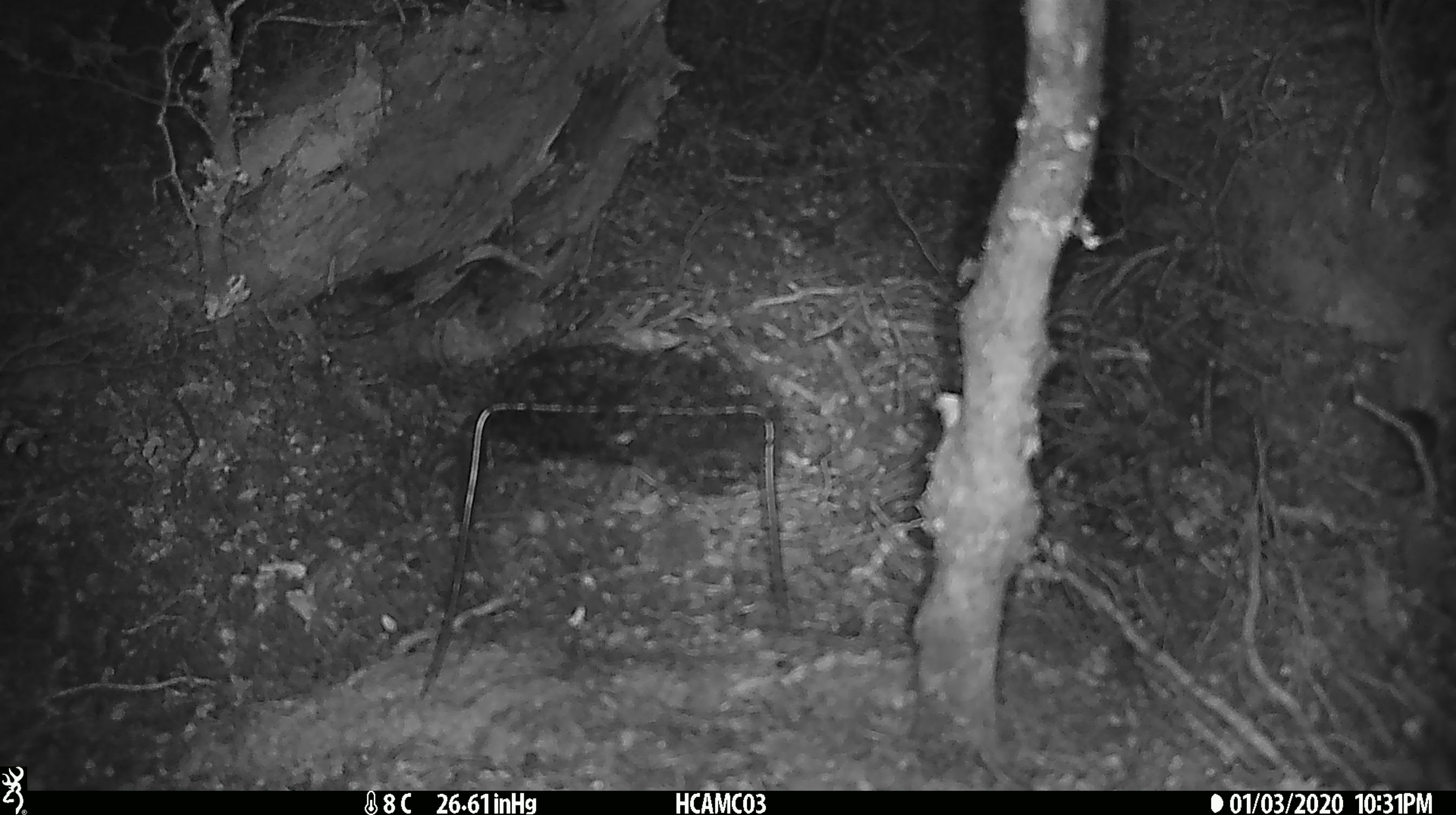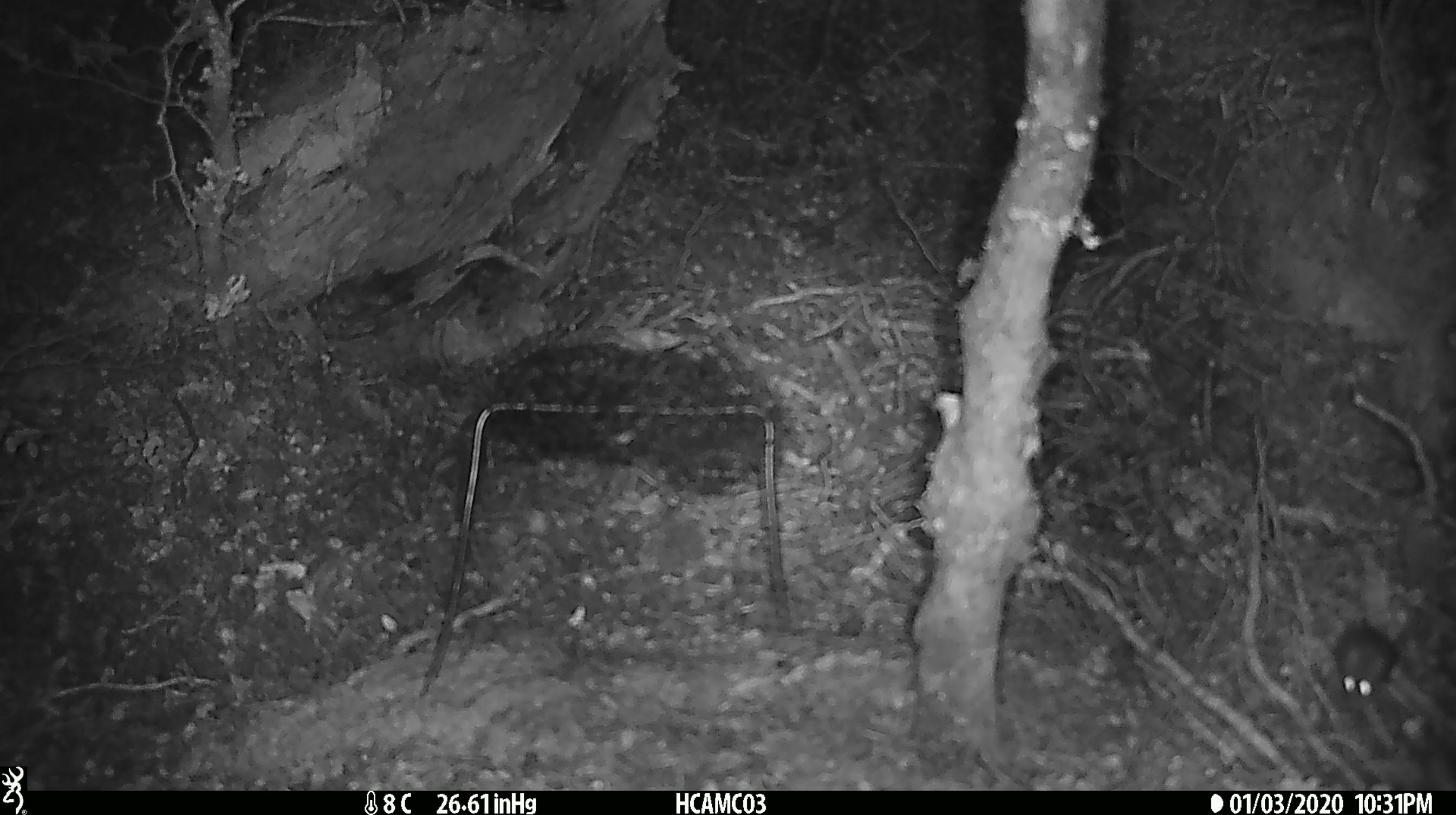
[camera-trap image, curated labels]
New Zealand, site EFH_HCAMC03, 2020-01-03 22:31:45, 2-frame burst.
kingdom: Animalia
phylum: Chordata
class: Mammalia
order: Rodentia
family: Muridae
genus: Mus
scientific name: Mus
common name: mouse